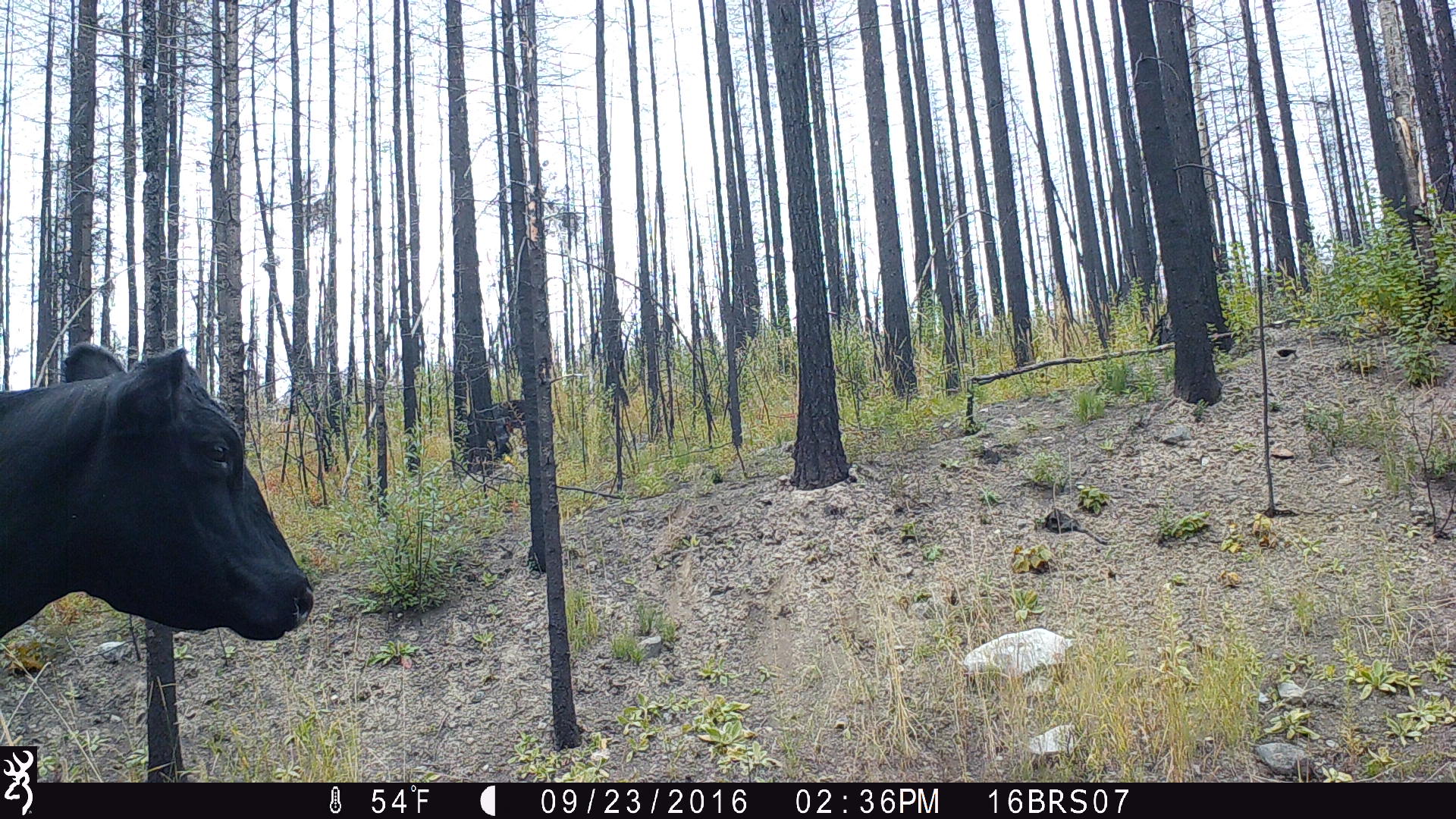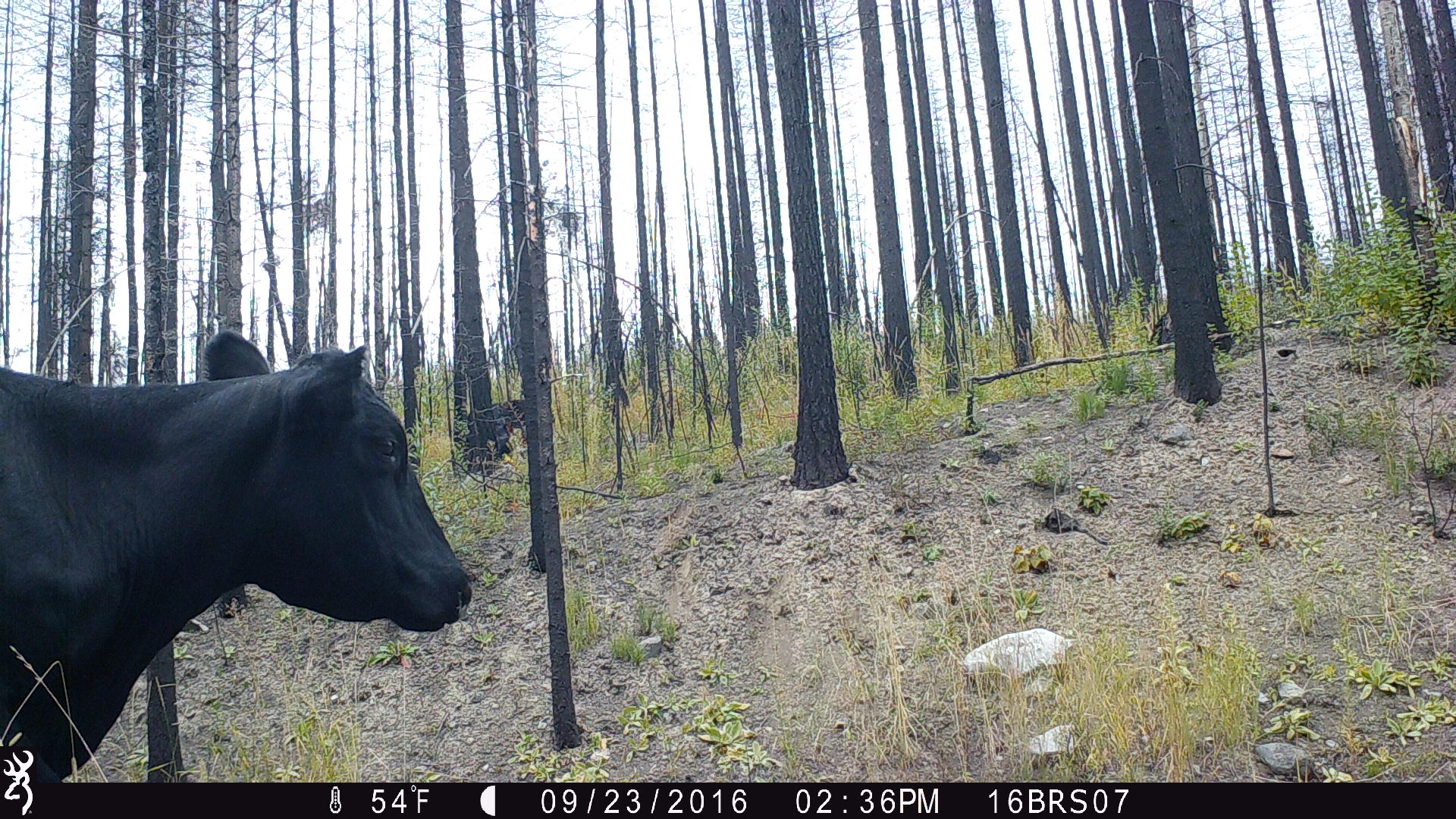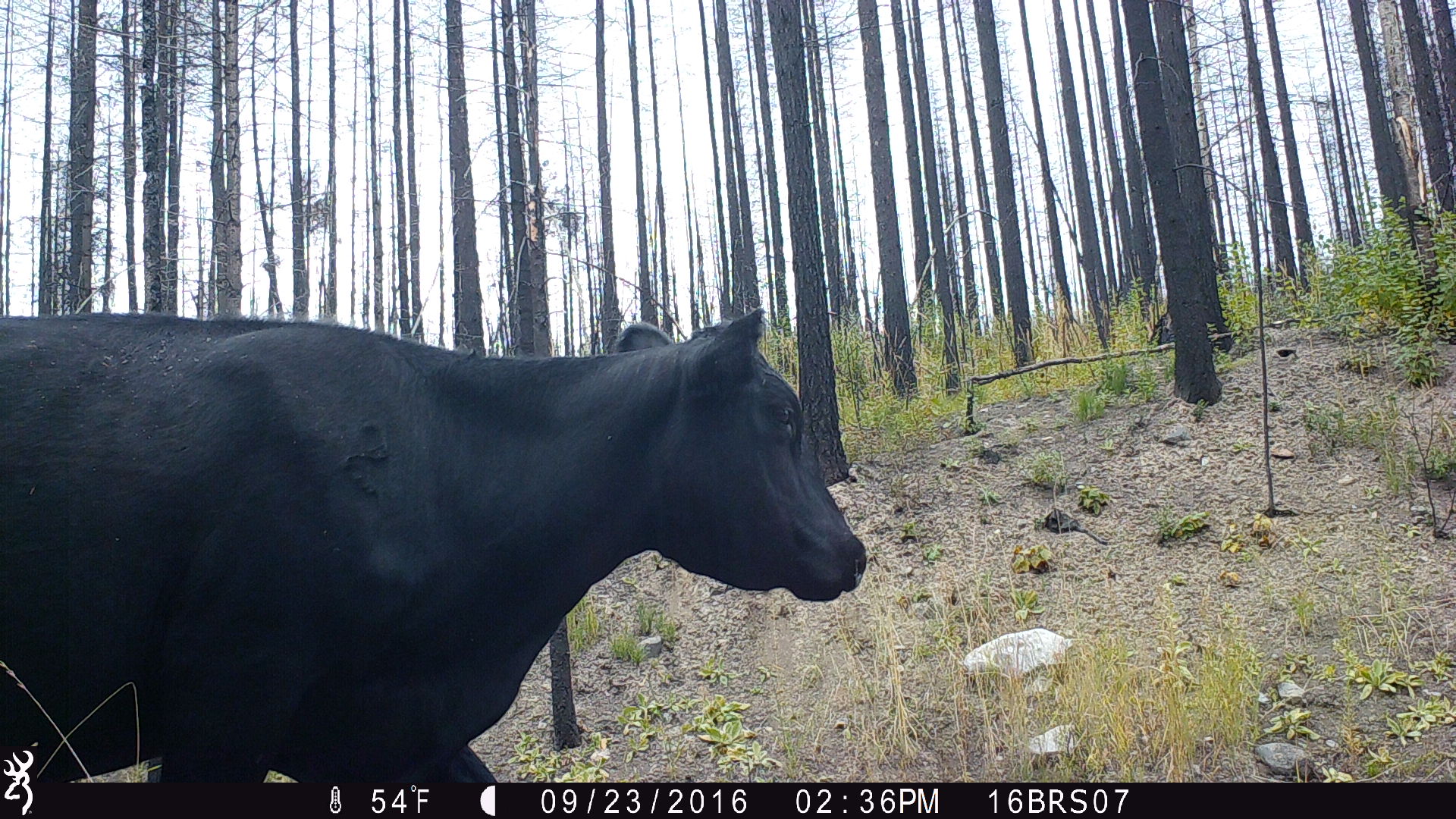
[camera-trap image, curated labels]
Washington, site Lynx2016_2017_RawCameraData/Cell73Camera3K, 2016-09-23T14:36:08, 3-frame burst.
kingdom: Animalia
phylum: Chordata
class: Mammalia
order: Artiodactyla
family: Bovidae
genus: Bos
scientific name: Bos taurus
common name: domestic cattle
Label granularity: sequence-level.